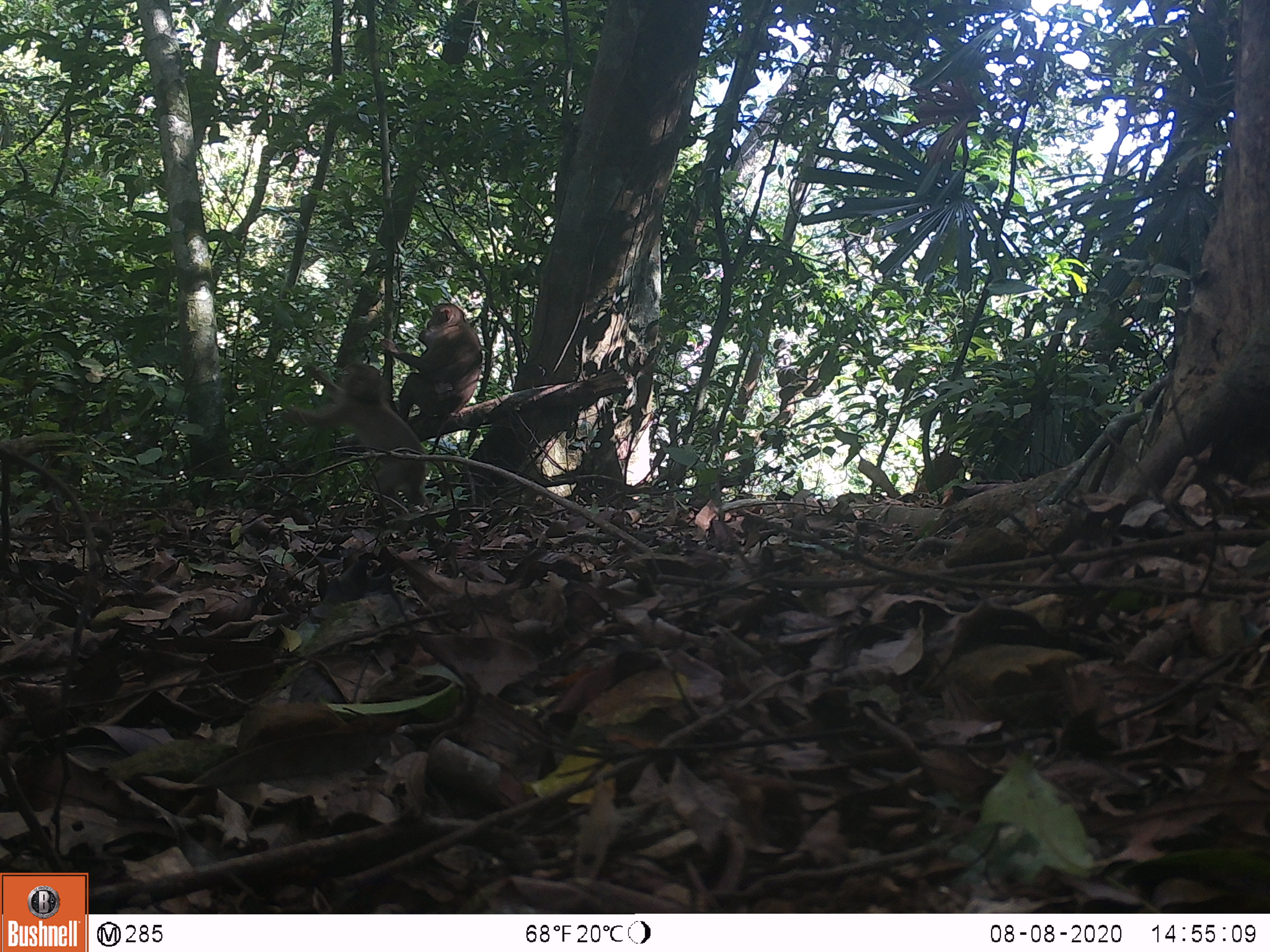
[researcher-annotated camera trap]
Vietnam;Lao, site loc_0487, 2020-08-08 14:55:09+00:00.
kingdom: Animalia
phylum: Chordata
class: Mammalia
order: Primates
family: Cercopithecidae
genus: Macaca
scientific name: Macaca nemestrina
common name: pig-tailed macaque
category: pig tailed macaque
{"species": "pig tailed macaque (pig-tailed macaque) (Macaca nemestrina)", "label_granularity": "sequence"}